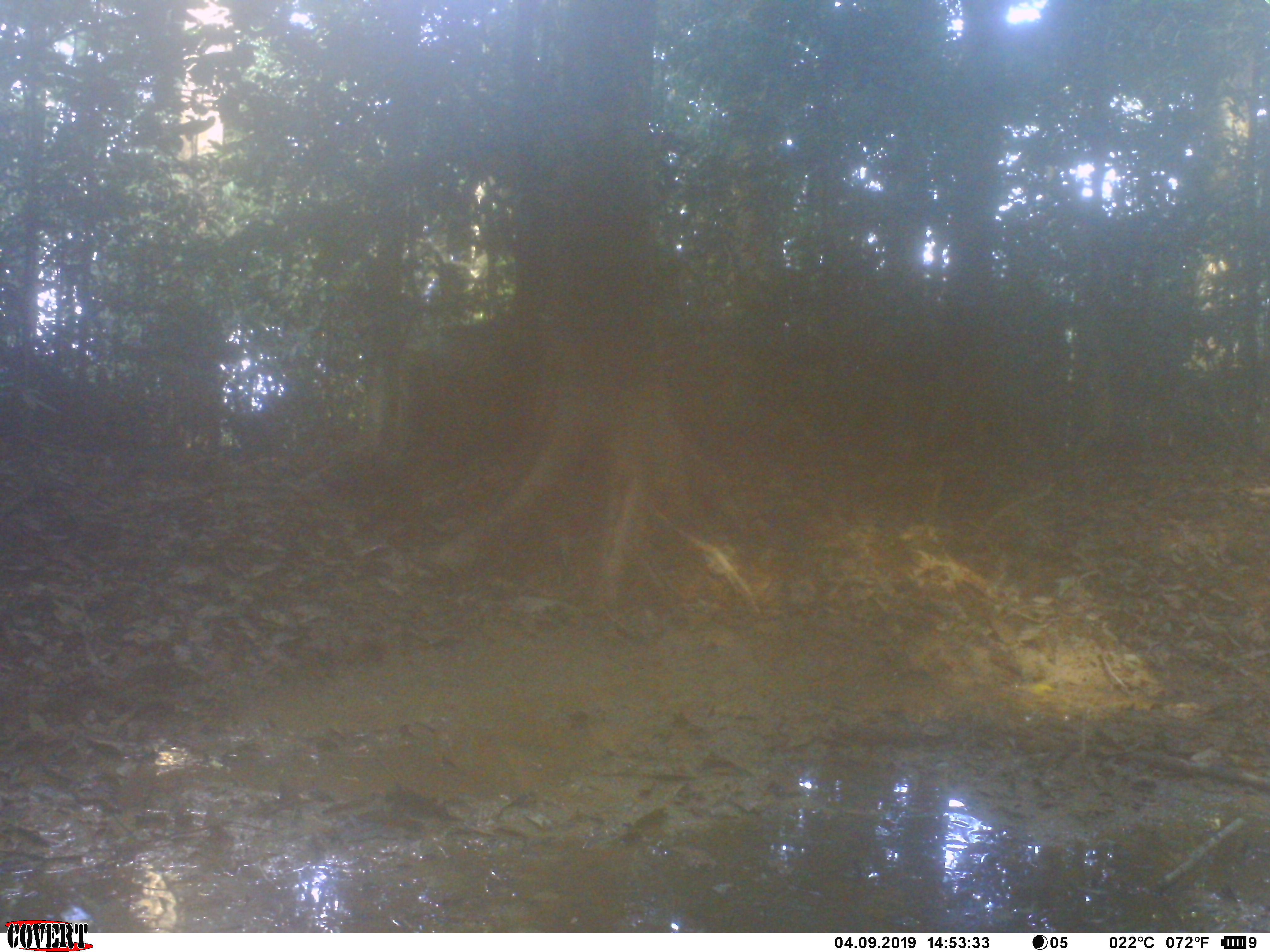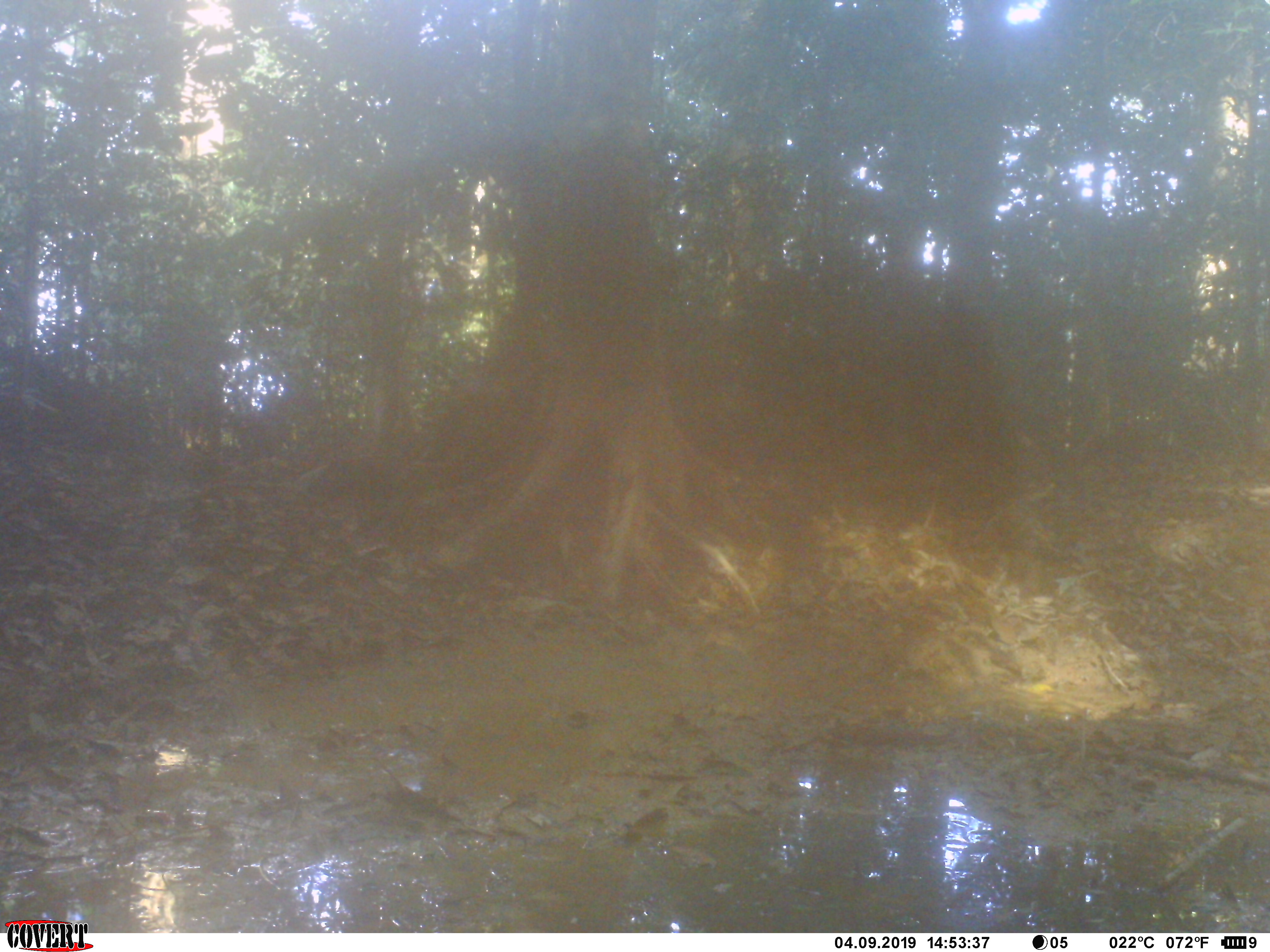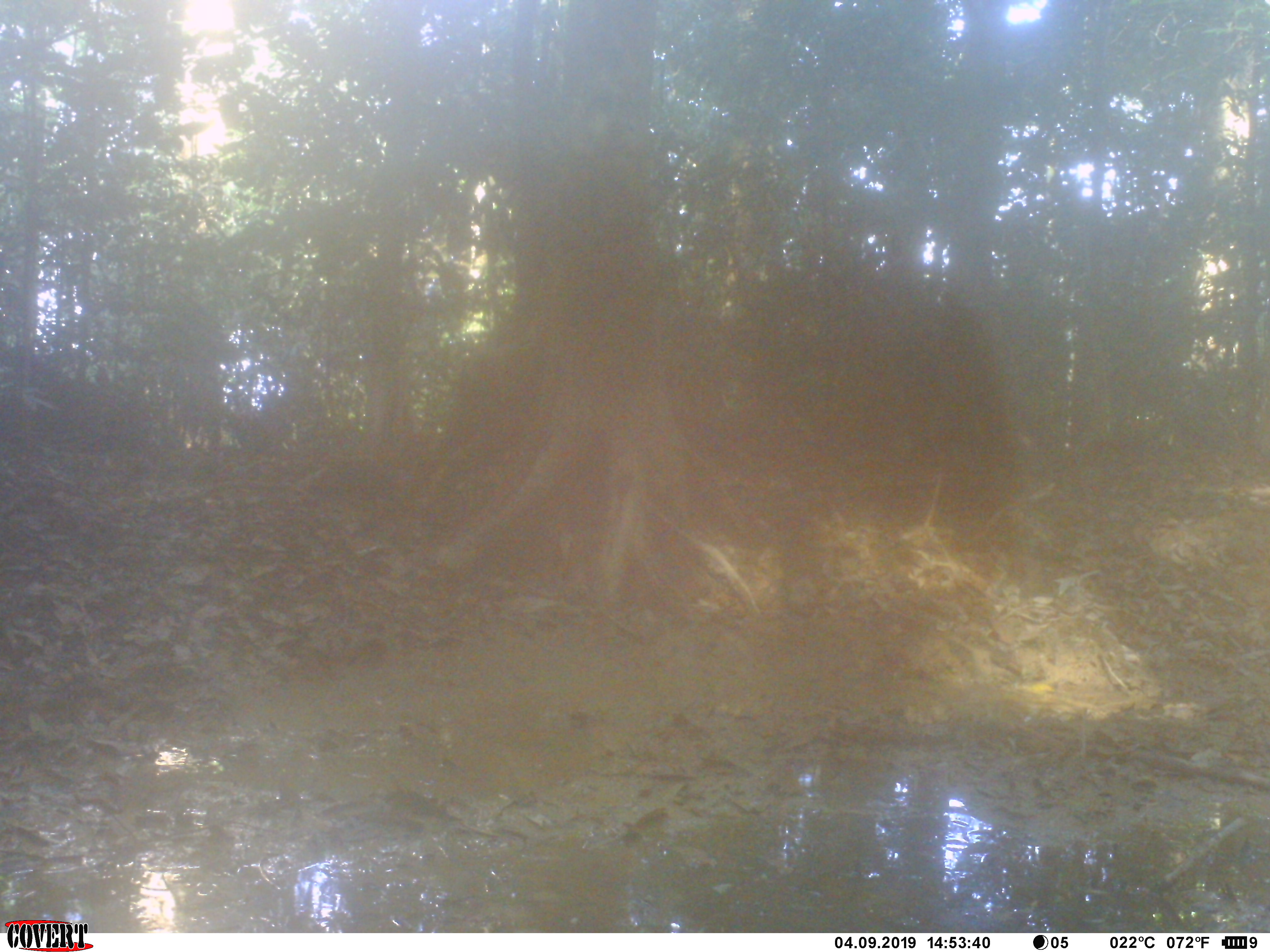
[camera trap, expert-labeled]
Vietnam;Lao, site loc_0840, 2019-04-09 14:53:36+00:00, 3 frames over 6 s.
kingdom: Animalia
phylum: Chordata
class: Mammalia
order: Artiodactyla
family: Suidae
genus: Sus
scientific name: Sus scrofa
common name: eurasian wild pig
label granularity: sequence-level